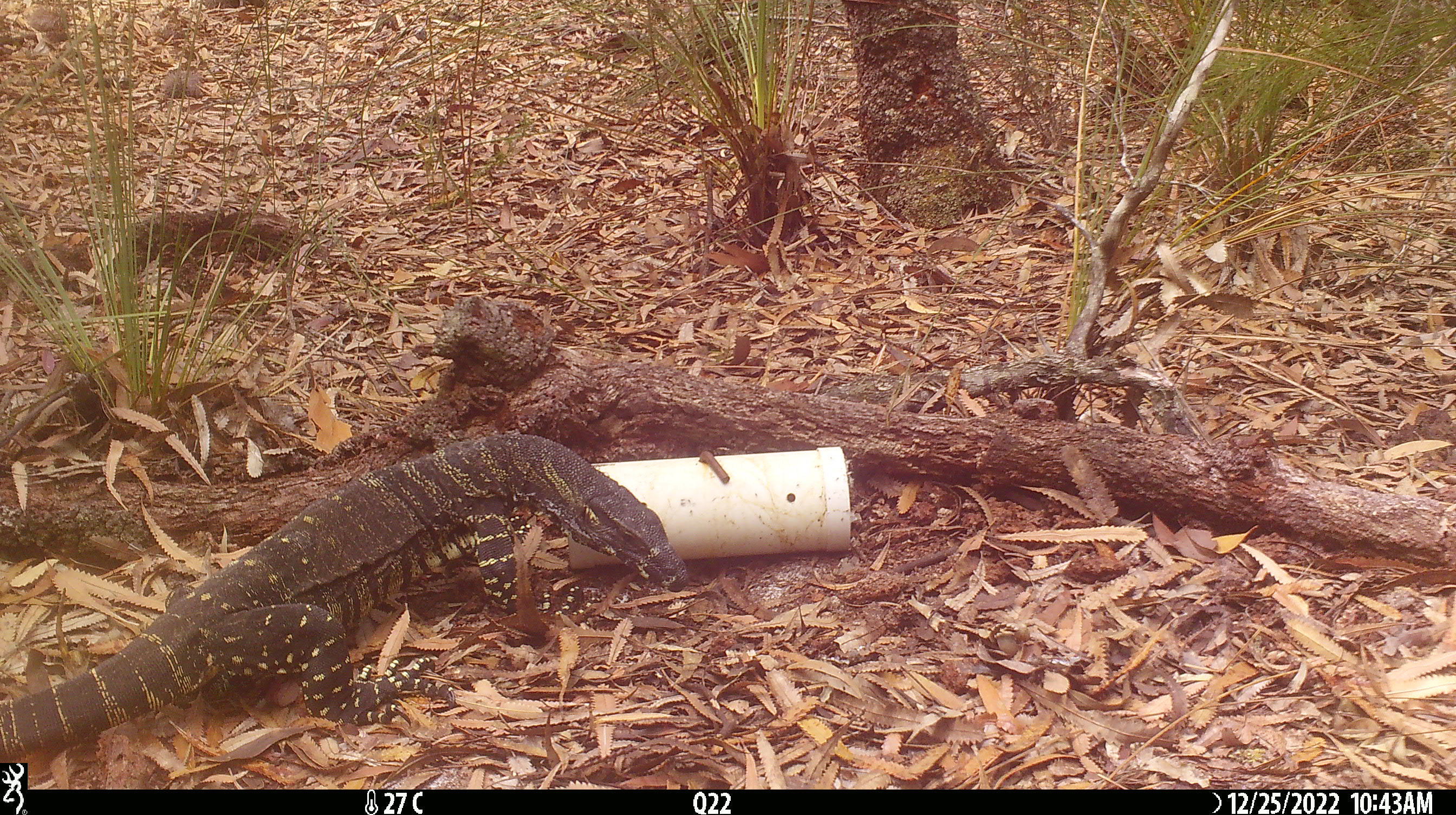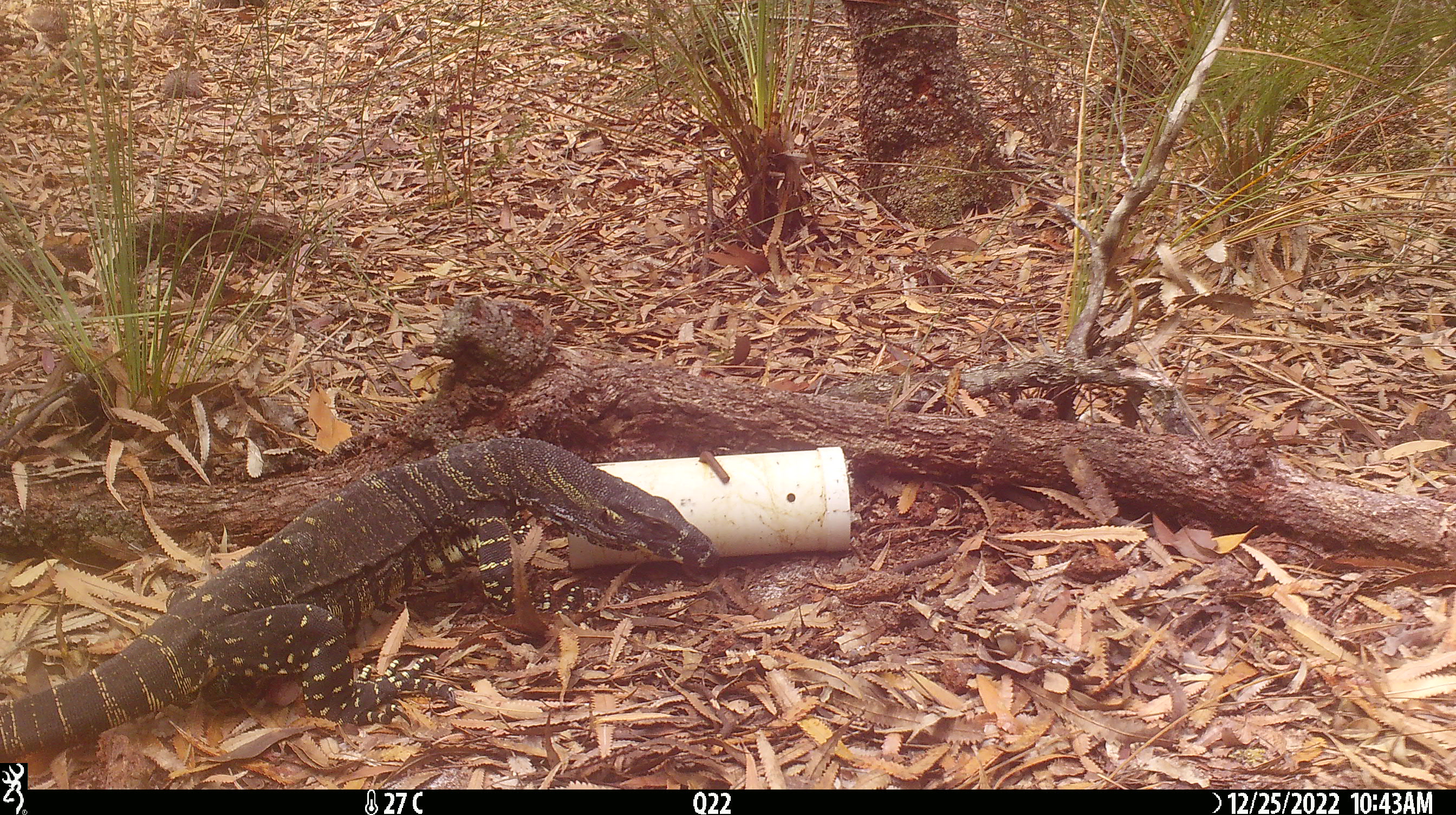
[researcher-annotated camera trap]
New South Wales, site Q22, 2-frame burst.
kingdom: Animalia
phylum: Chordata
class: Reptilia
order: Squamata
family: Varanidae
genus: Varanus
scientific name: Varanus varius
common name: lace monitor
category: goanna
Goanna (lace monitor) (Varanus varius).